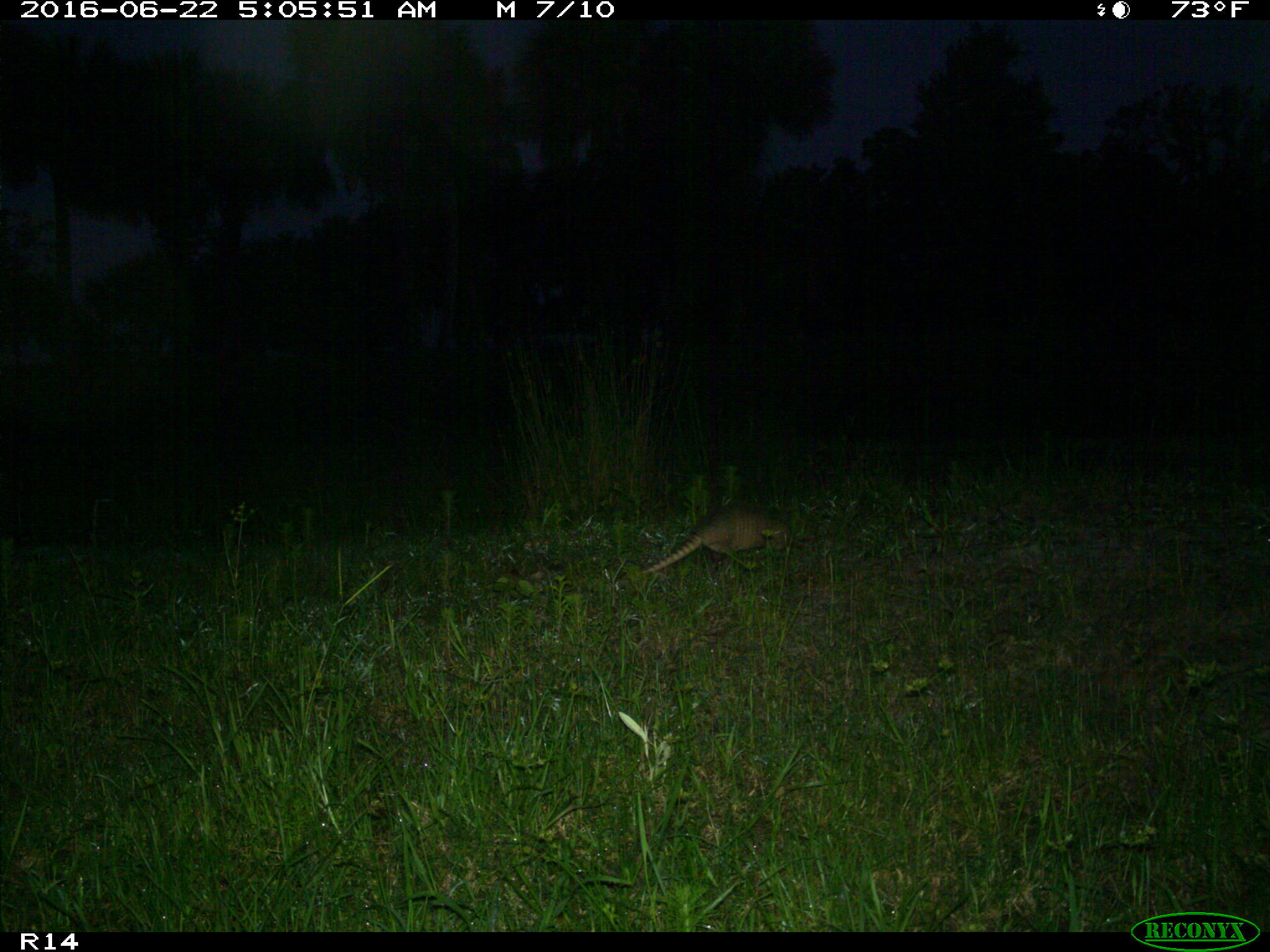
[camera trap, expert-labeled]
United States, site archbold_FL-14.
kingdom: Animalia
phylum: Chordata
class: Mammalia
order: Cingulata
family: Dasypodidae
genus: Dasypus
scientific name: Dasypus novemcinctus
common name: nine-banded armadillo